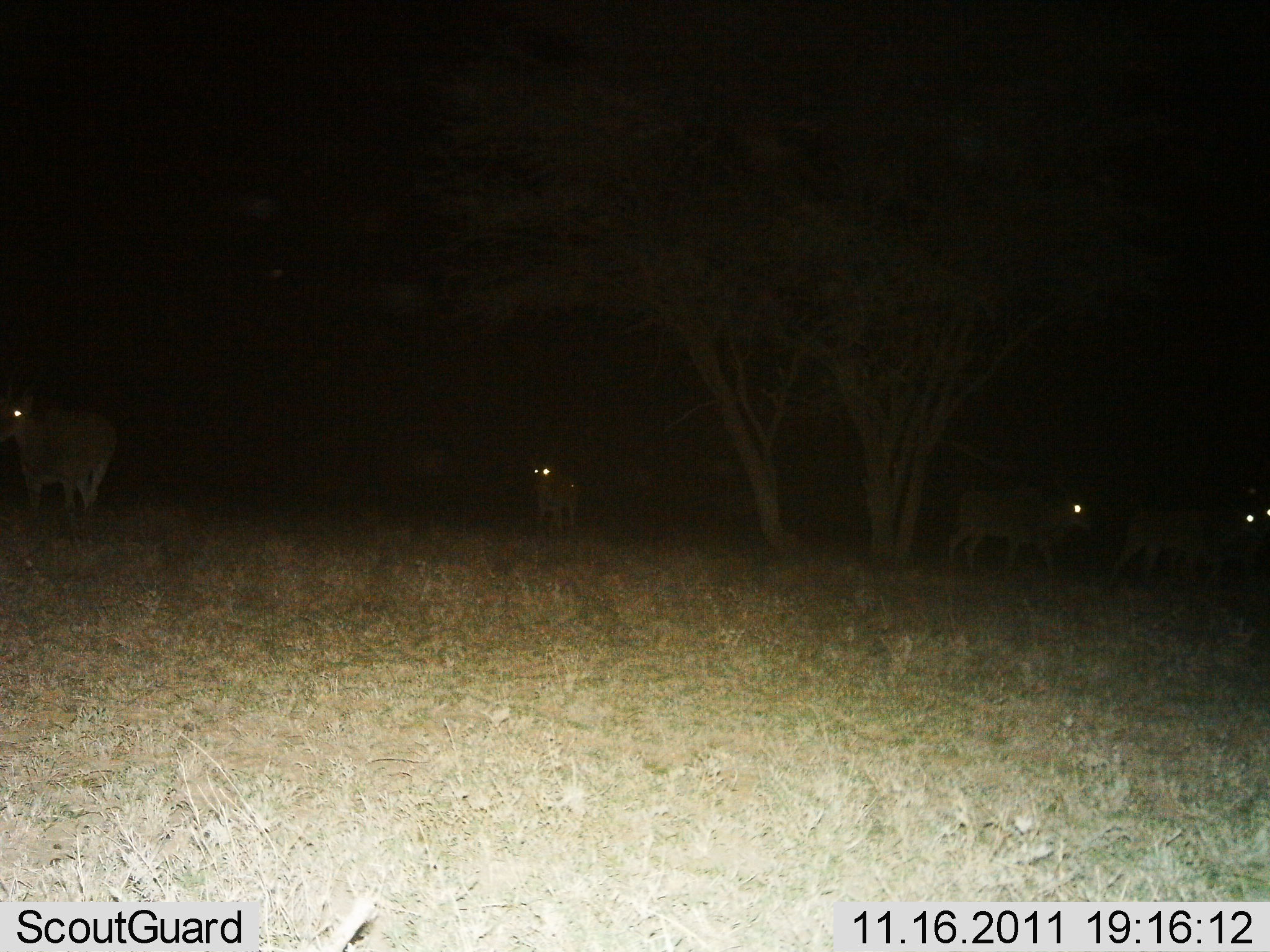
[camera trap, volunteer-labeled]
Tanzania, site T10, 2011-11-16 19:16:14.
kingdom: Animalia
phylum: Chordata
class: Mammalia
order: Artiodactyla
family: Bovidae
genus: Tragelaphus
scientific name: Tragelaphus oryx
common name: eland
Eland (Tragelaphus oryx), count 4. Behavior (volunteer vote fractions): standing 67%, resting 0%, moving 67%, interacting 0%. Young present (vote fraction): 33%. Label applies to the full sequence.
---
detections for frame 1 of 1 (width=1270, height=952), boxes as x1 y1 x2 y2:
animal: 928 485 1095 581; 1110 494 1270 587; 1 388 120 513; 527 456 582 530